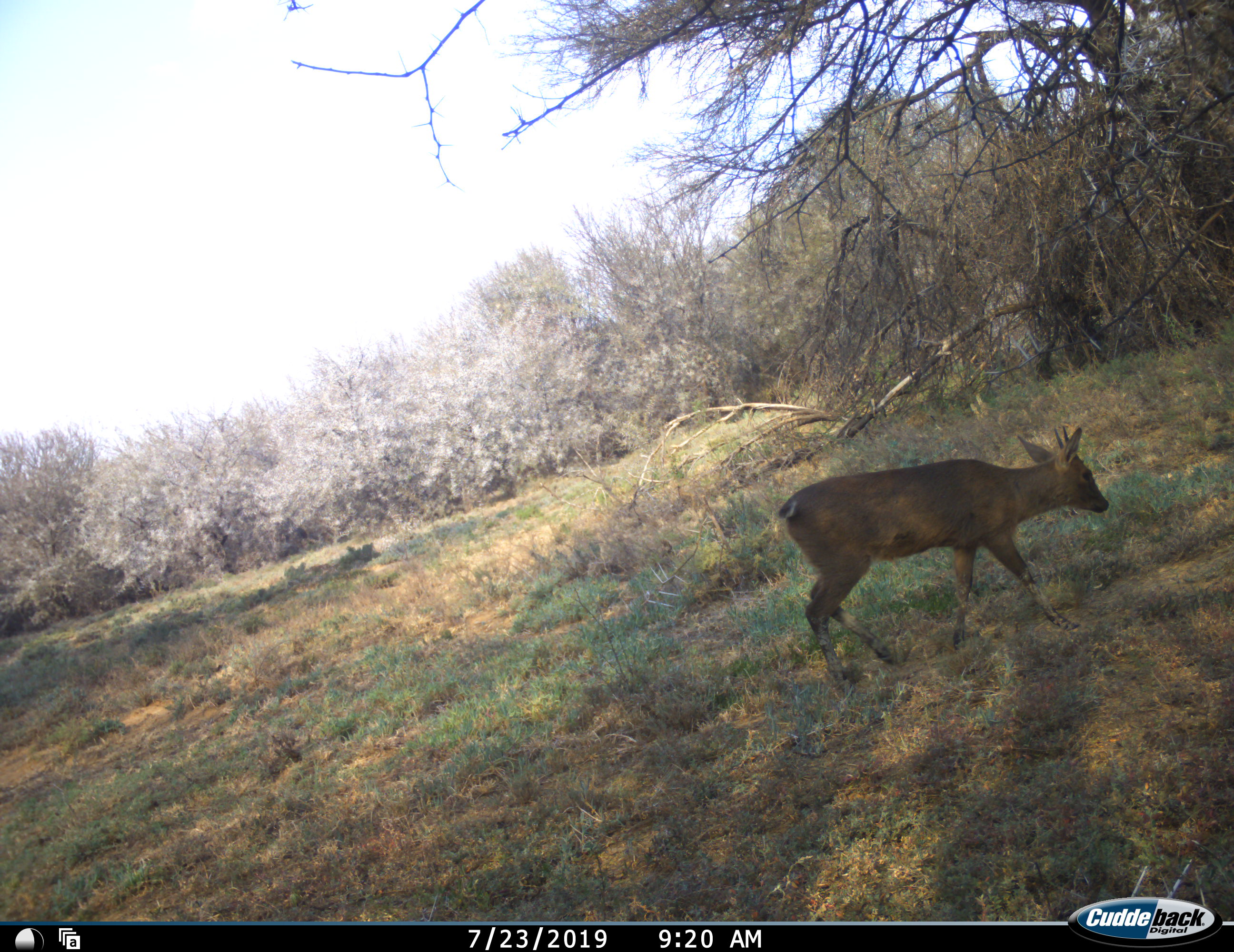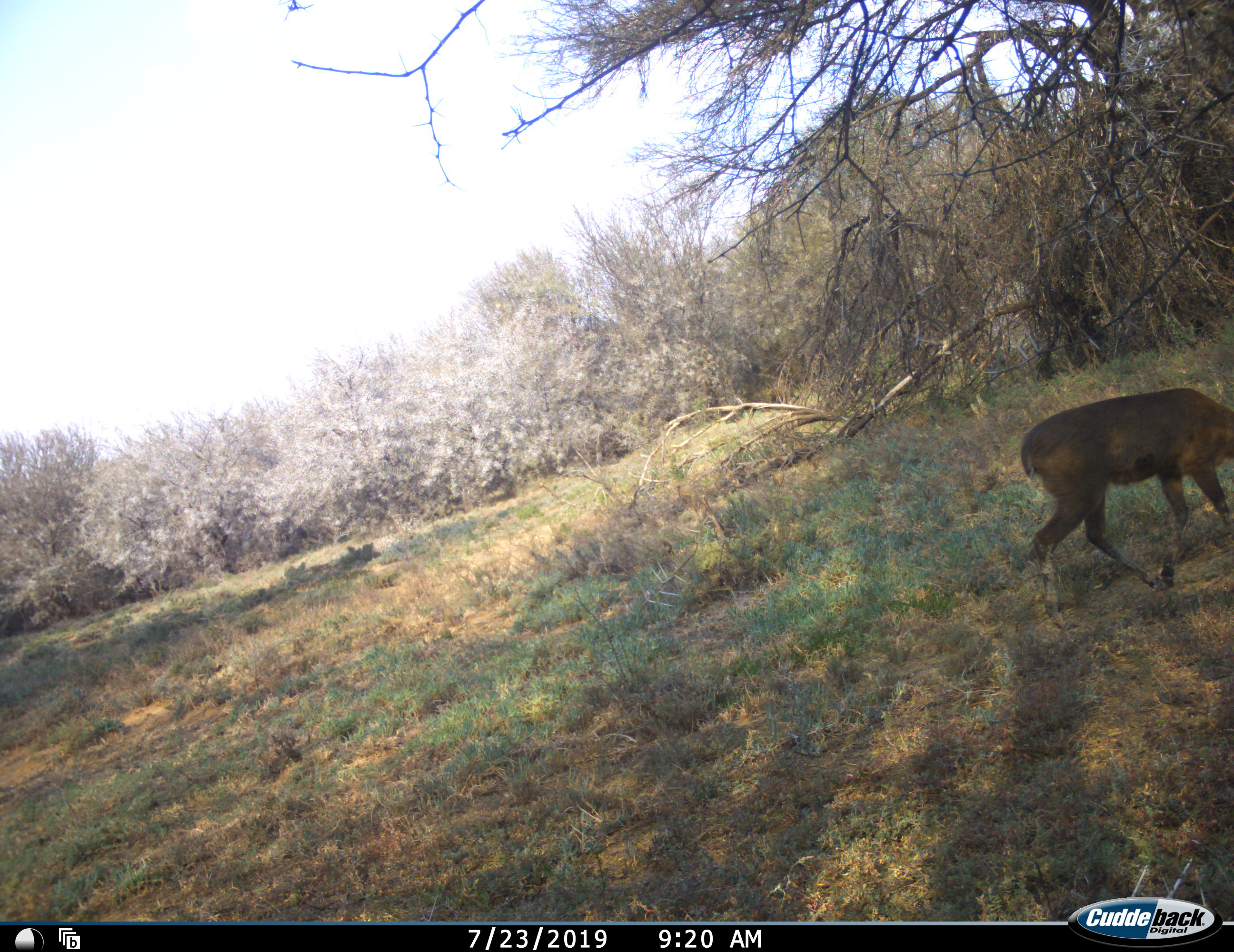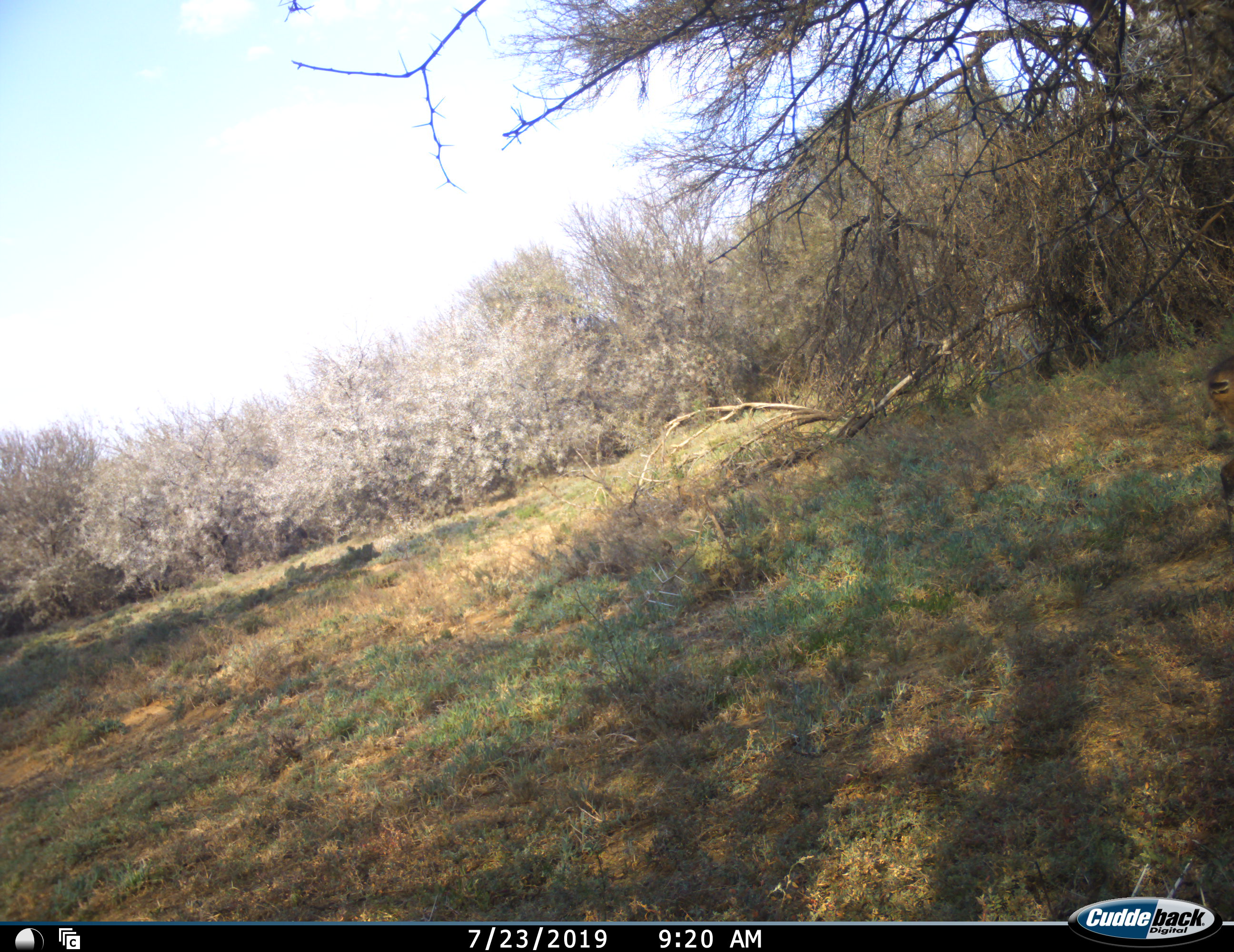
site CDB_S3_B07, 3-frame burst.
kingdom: Animalia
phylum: Chordata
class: Mammalia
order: Artiodactyla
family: Bovidae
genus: Sylvicapra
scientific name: Sylvicapra grimmia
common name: common duiker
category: duikercommongrey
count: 1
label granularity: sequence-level